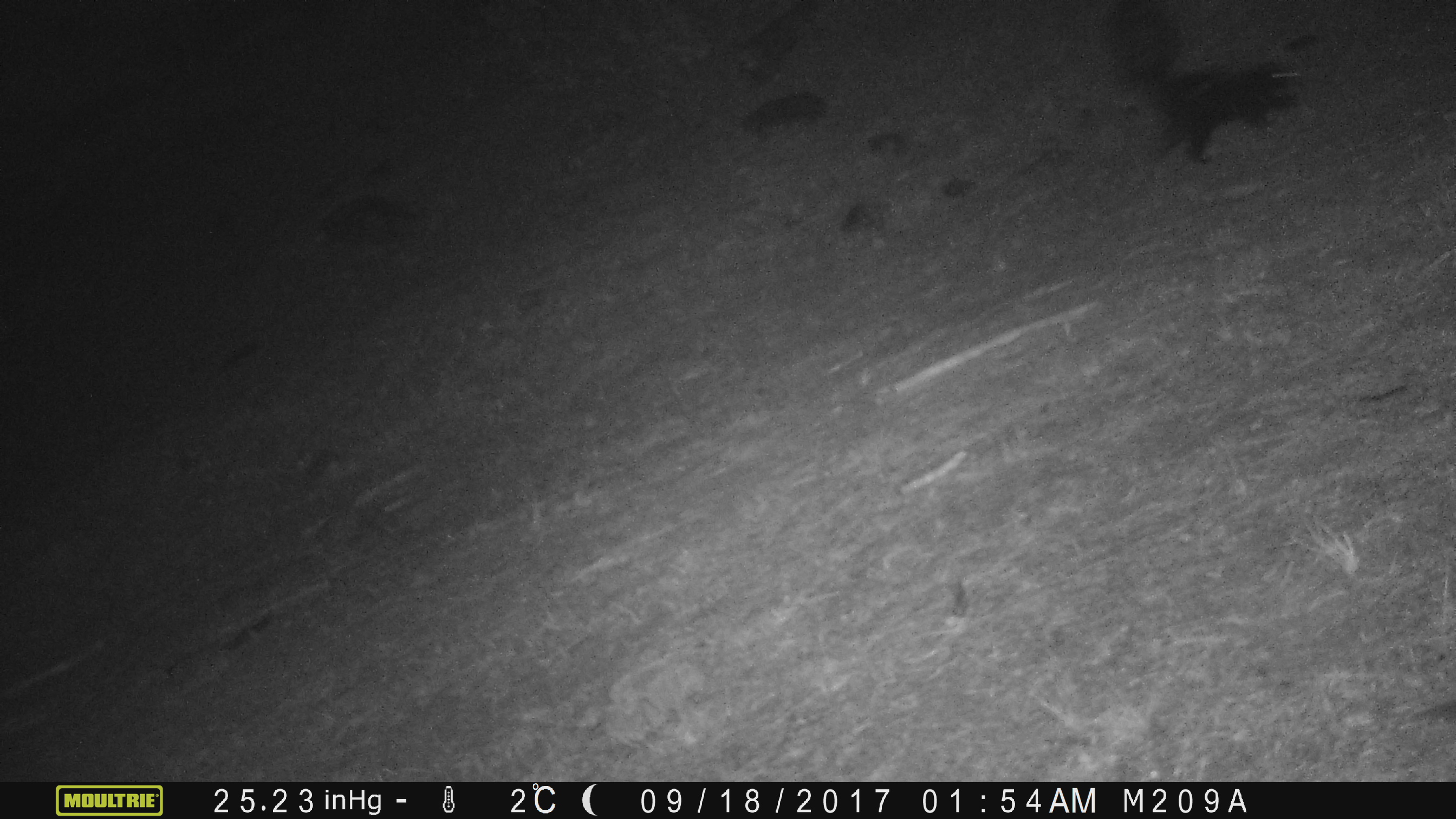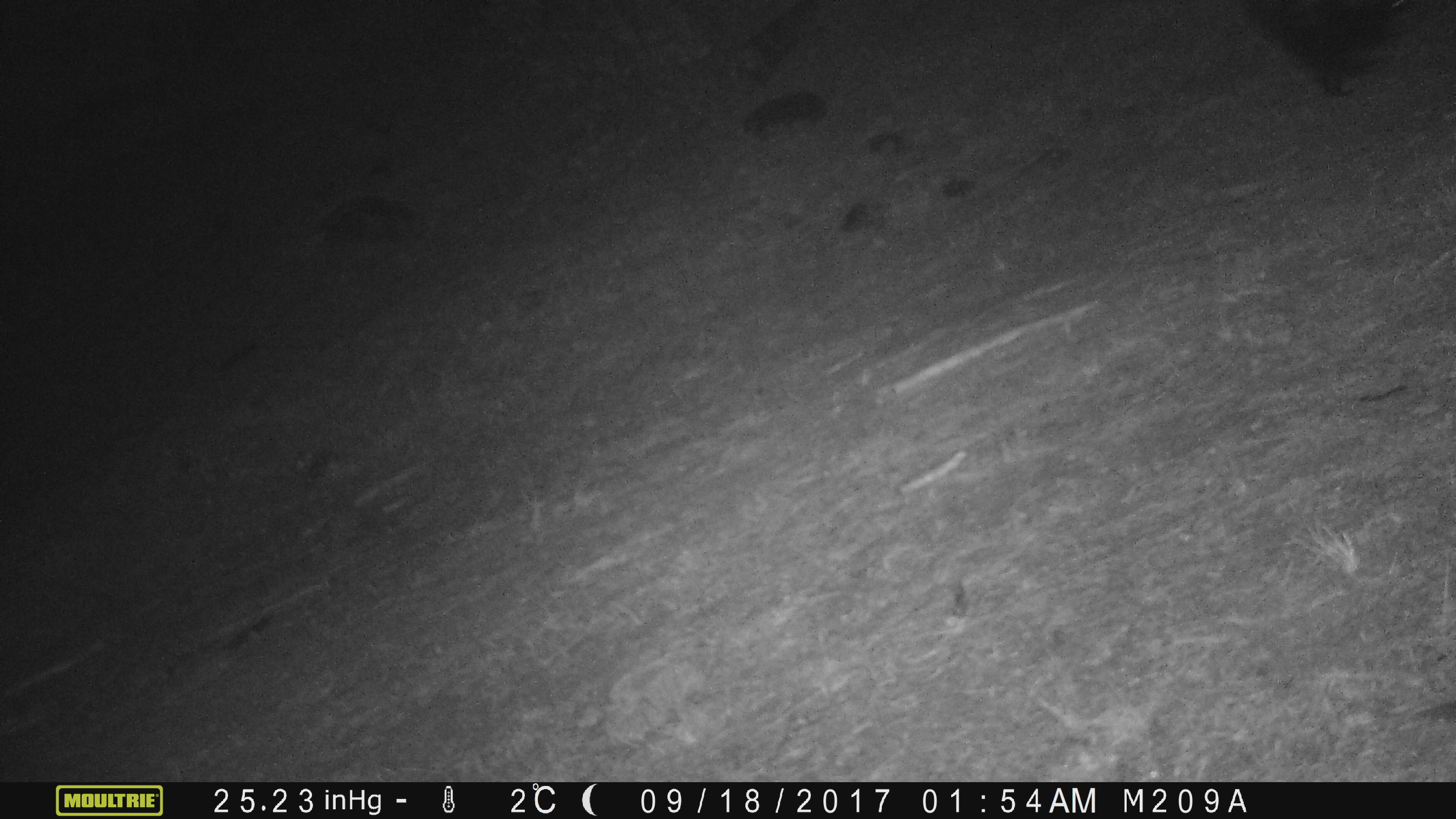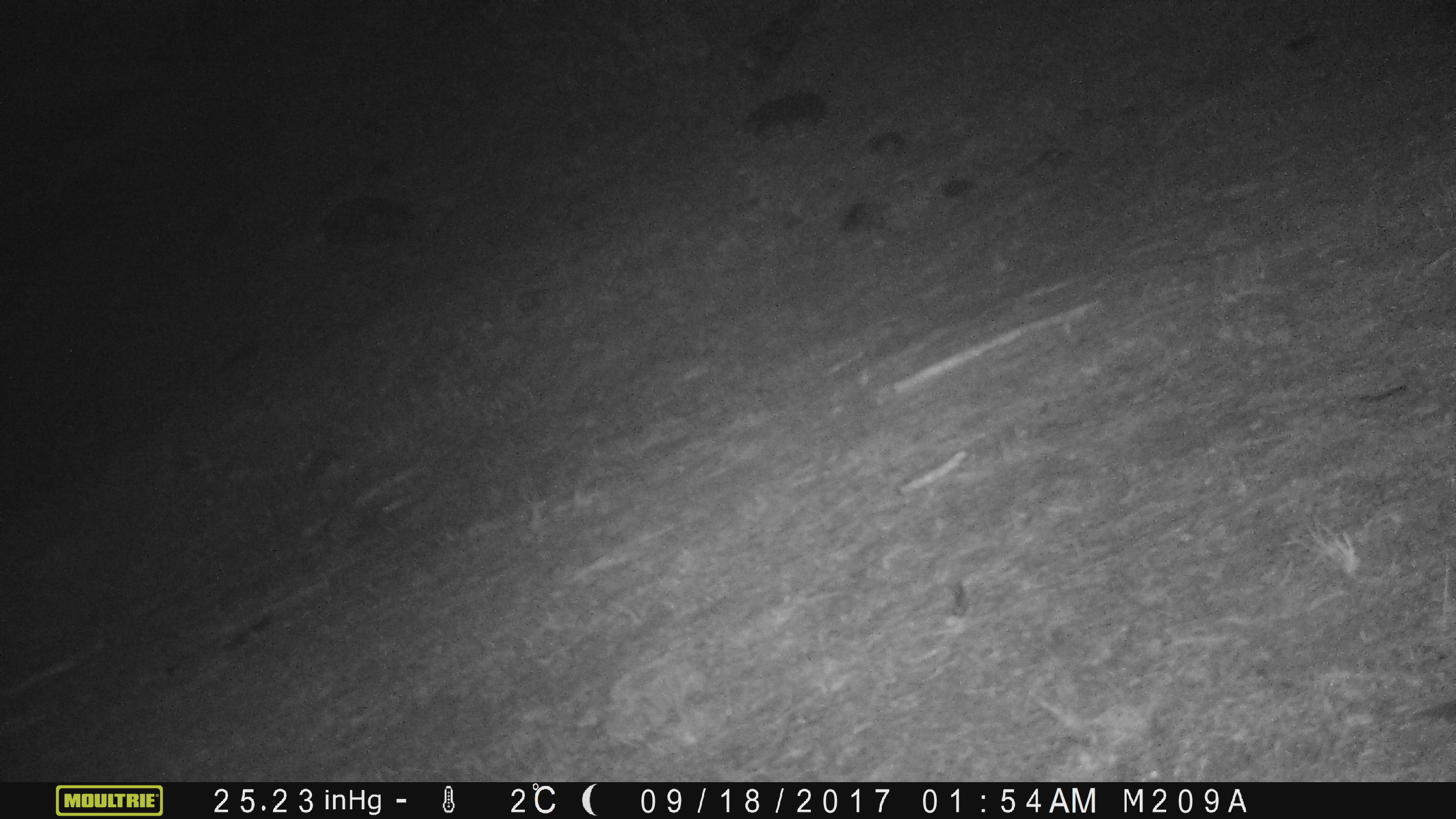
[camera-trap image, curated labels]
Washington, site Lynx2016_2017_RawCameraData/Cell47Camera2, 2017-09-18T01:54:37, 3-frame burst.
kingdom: Animalia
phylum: Chordata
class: Mammalia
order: Carnivora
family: Mephitidae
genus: Mephitis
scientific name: Mephitis mephitis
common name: striped skunk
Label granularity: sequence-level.